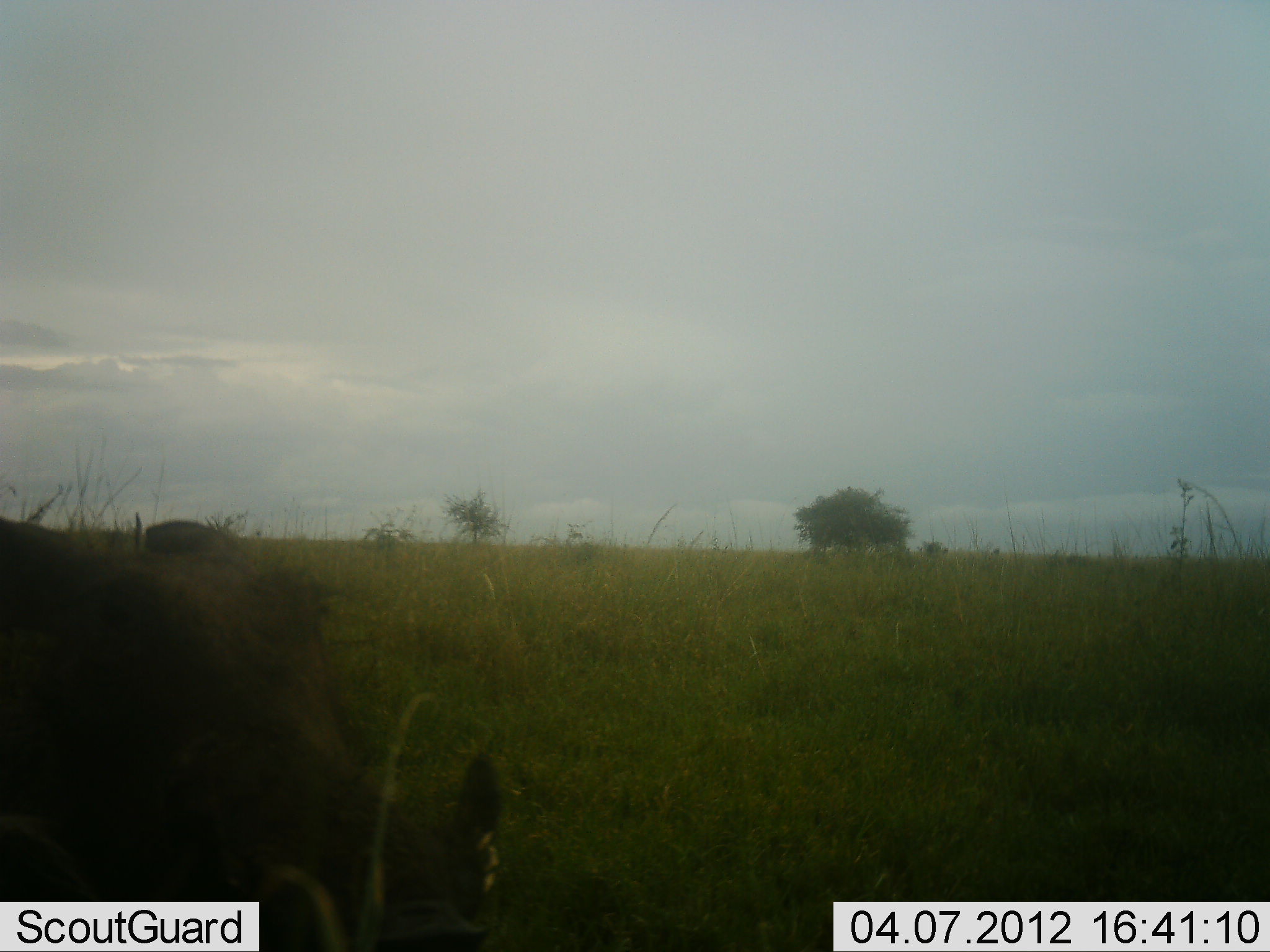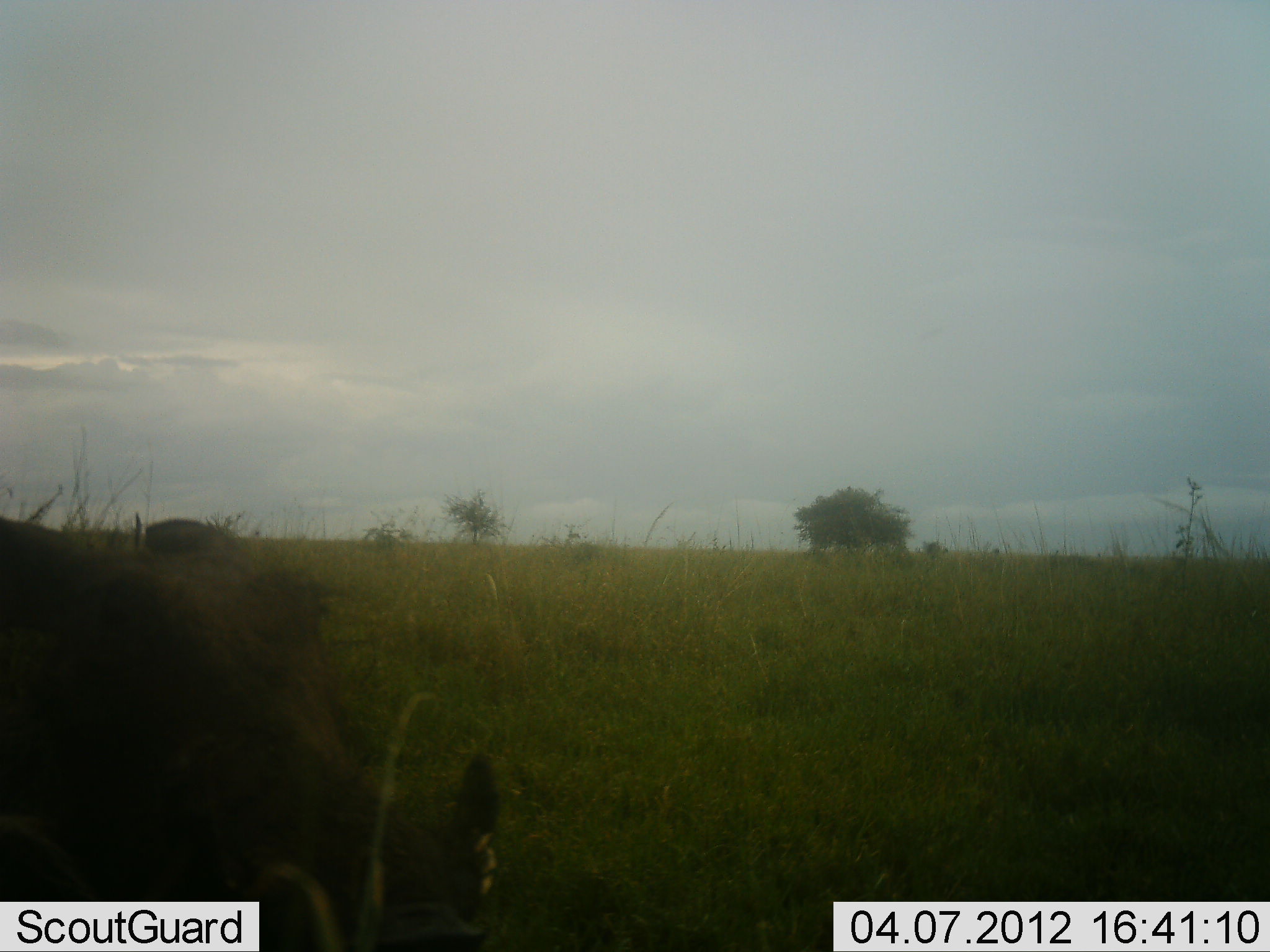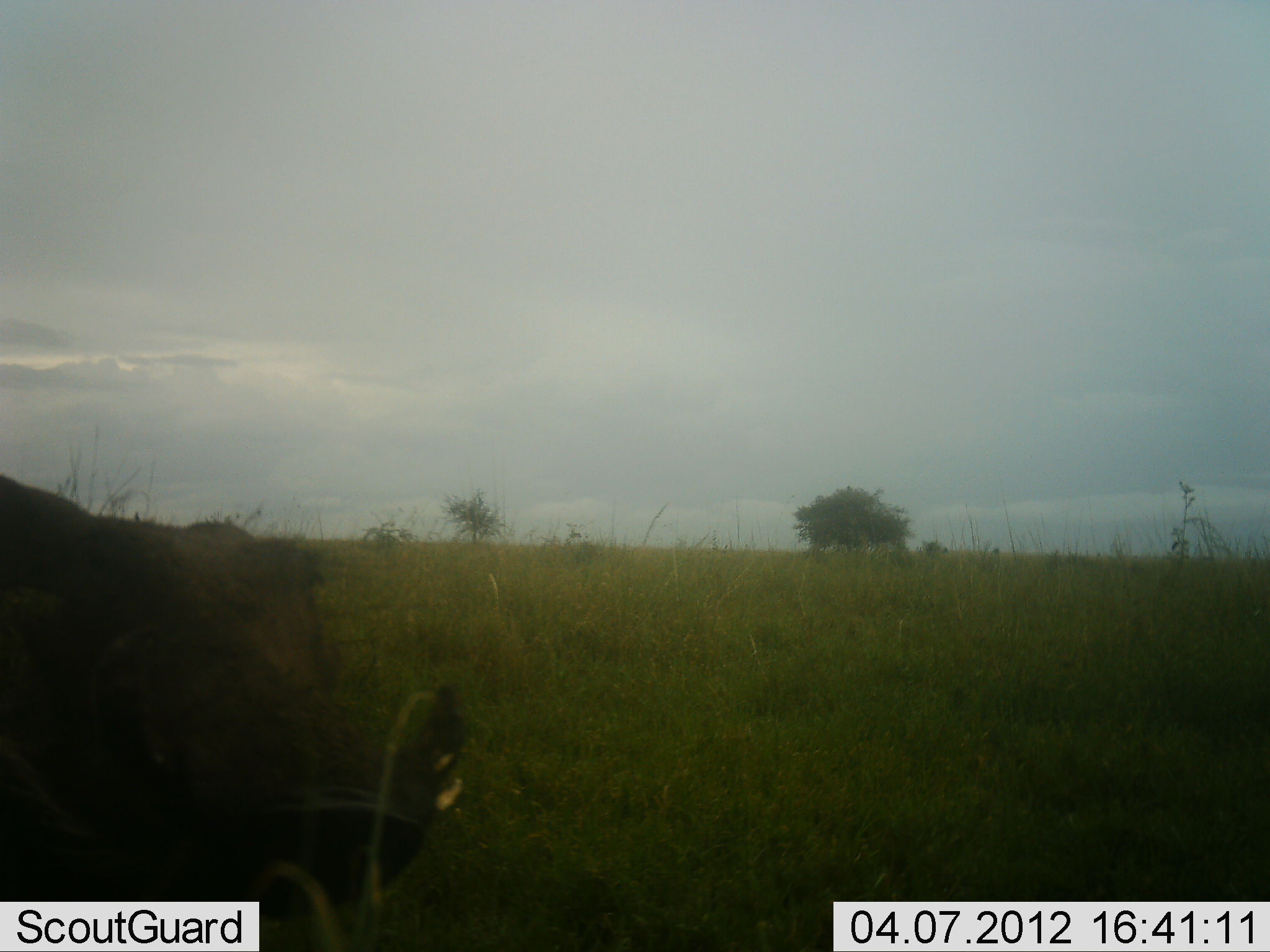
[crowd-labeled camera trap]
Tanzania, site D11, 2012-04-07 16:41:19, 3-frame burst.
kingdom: Animalia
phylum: Chordata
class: Mammalia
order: Artiodactyla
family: Suidae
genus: Phacochoerus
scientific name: Phacochoerus africanus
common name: warthog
Warthog (Phacochoerus africanus), count 1. Behavior (volunteer vote fractions): standing 60%, resting 5%, moving 10%, interacting 0%. Young present (vote fraction): 0%. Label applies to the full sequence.